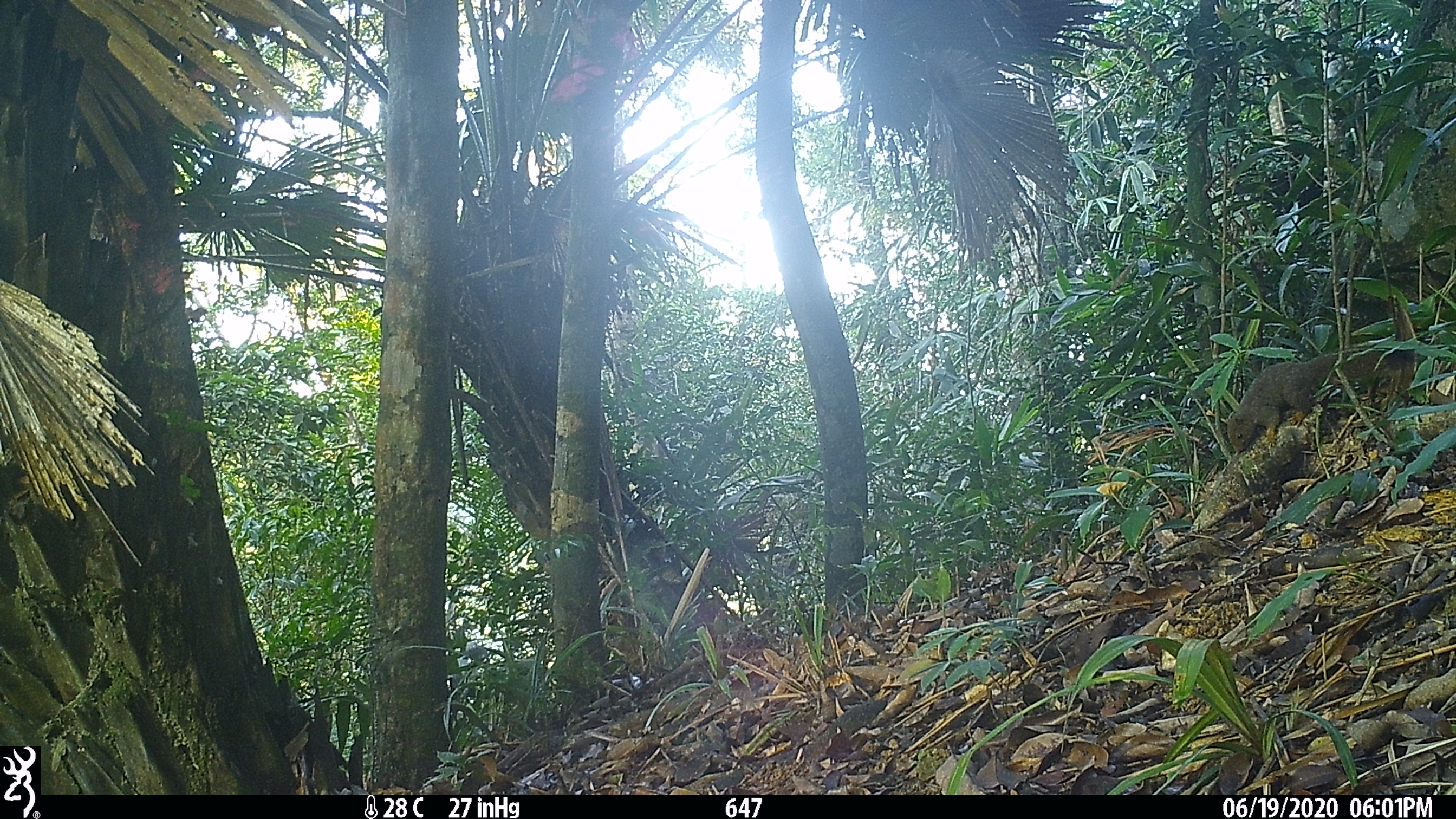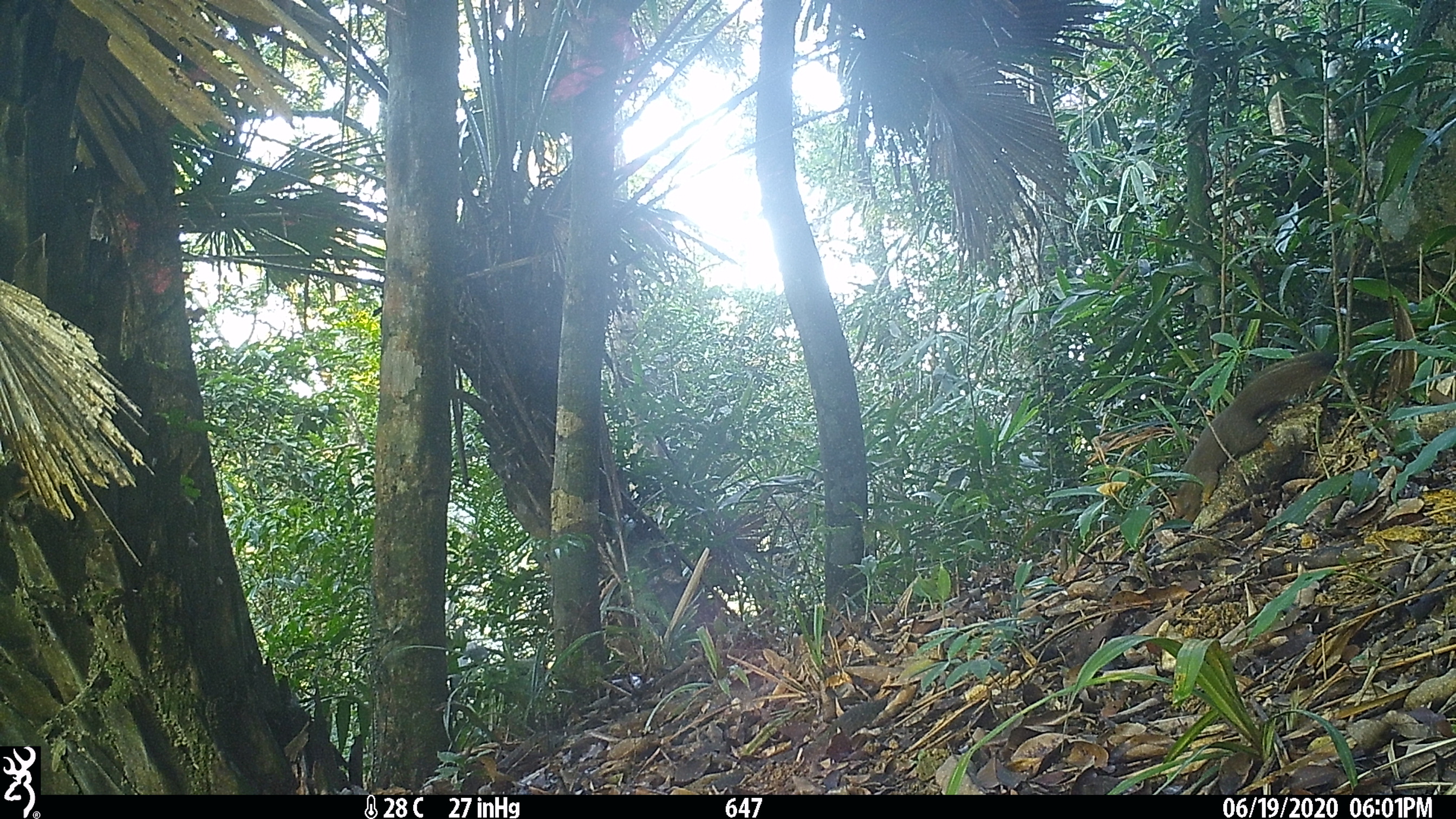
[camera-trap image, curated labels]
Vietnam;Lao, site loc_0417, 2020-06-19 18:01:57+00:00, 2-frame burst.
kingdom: Animalia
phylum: Chordata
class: Mammalia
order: Rodentia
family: Sciuridae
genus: Callosciurus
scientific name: Callosciurus erythraeus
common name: pallas's squirrel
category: pallass squirrel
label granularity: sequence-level